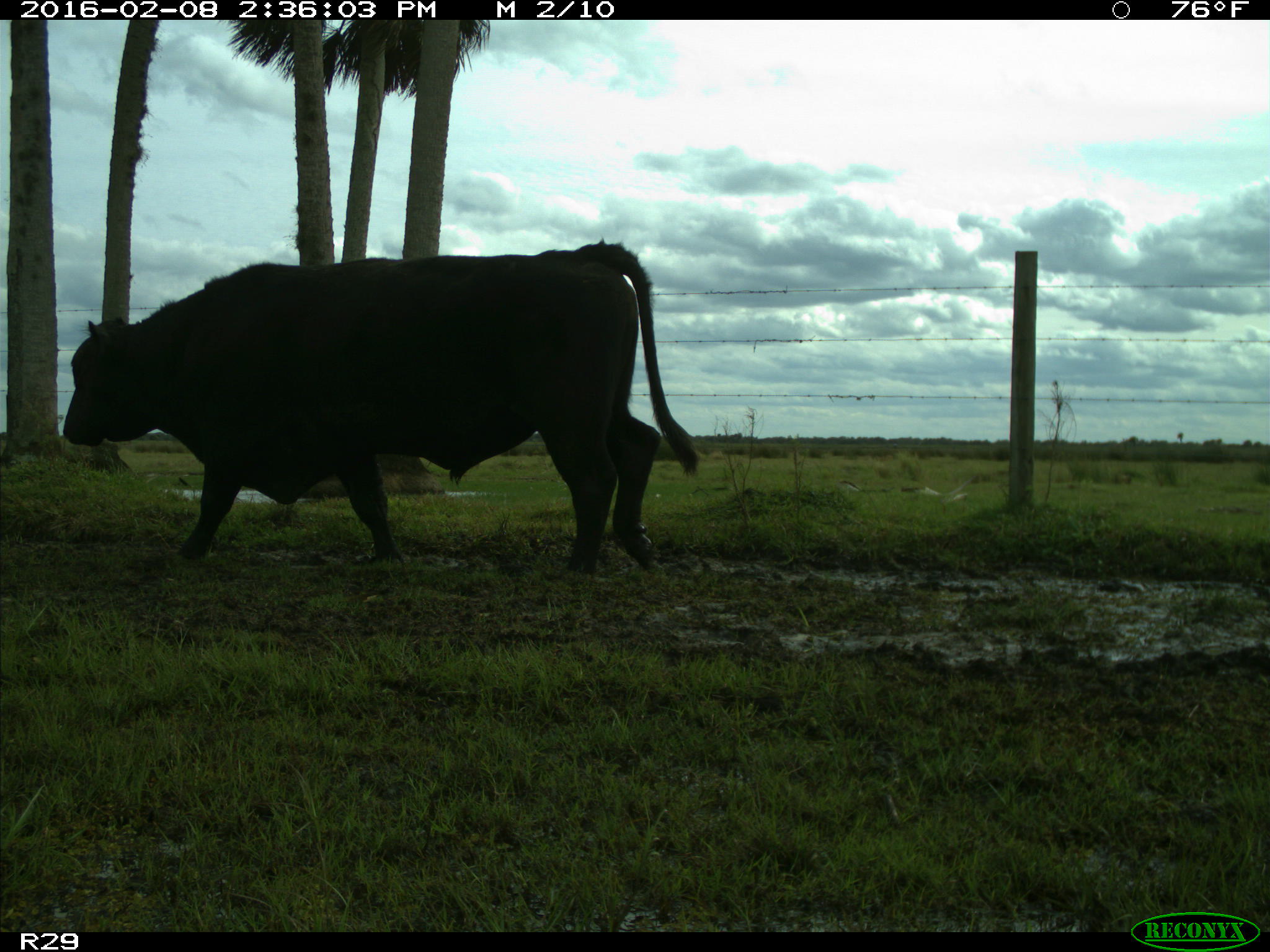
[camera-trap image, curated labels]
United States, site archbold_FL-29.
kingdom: Animalia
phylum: Chordata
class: Mammalia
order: Artiodactyla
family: Bovidae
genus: Bos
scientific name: Bos taurus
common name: domestic cow